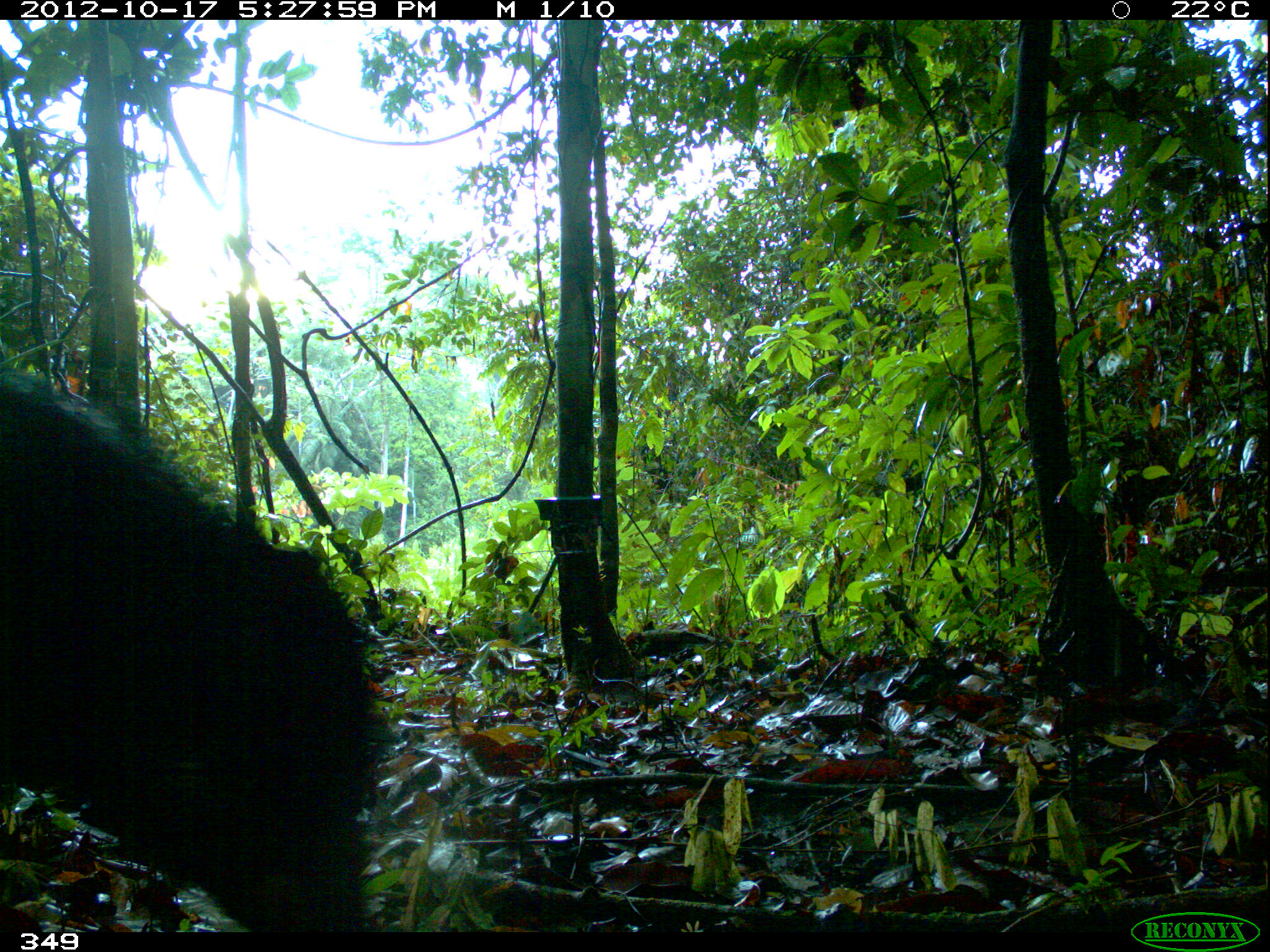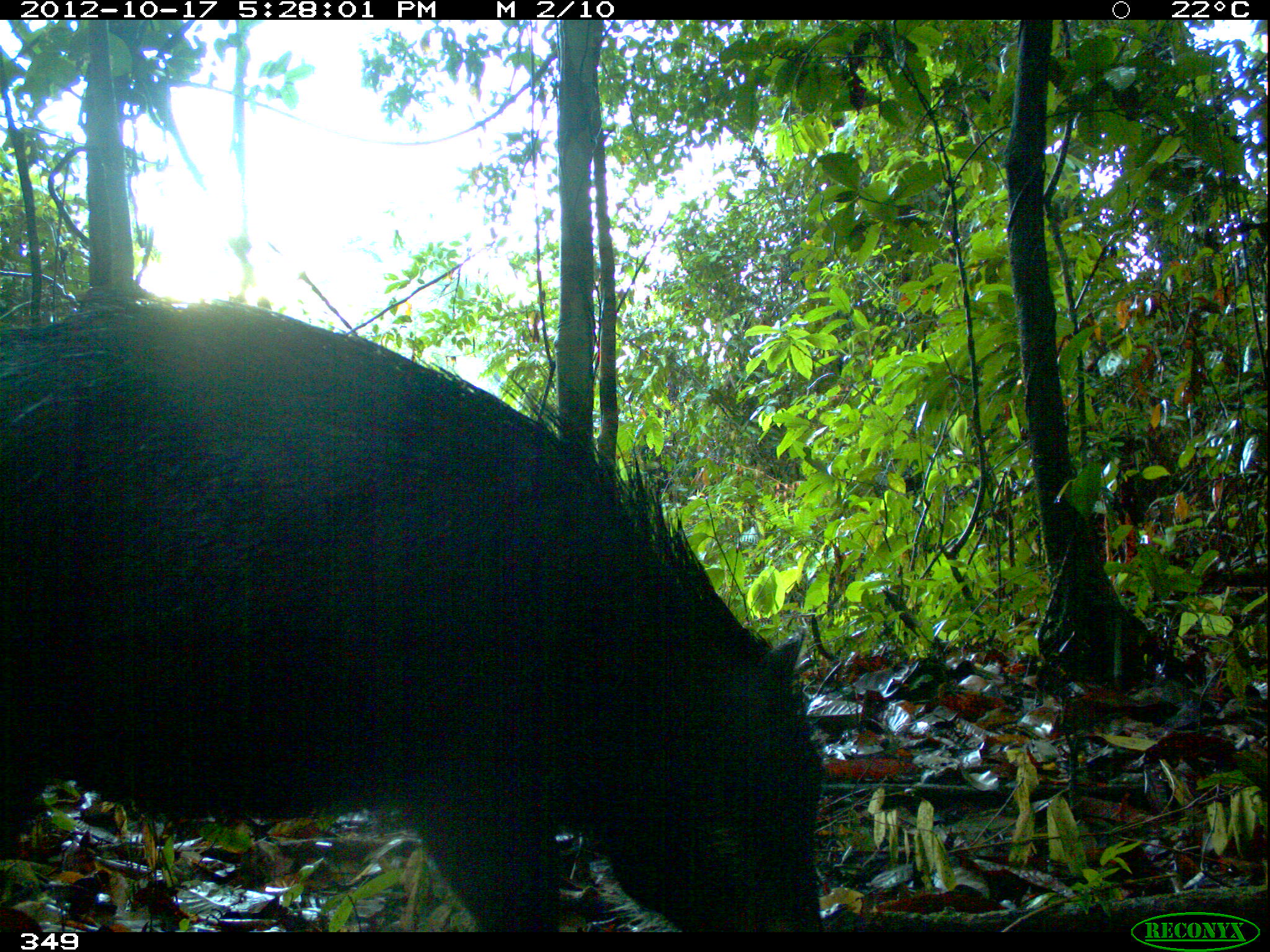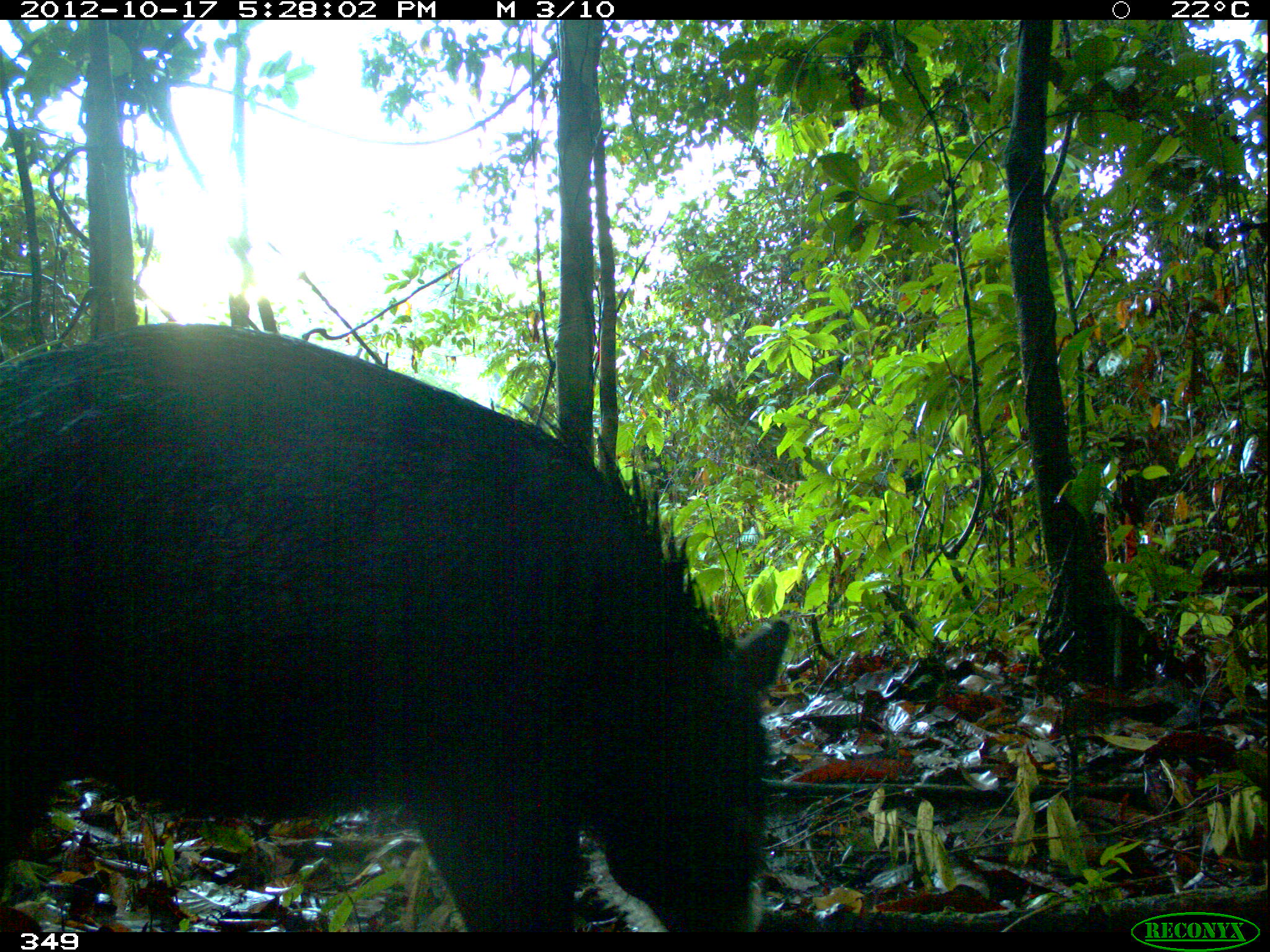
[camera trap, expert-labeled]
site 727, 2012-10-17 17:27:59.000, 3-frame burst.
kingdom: Animalia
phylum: Chordata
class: Mammalia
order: Artiodactyla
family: Tayassuidae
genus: Tayassu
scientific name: Tayassu pecari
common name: white-lipped peccary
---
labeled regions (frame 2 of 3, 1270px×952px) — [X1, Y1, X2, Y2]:
tayassu pecari: [0, 298, 826, 932]